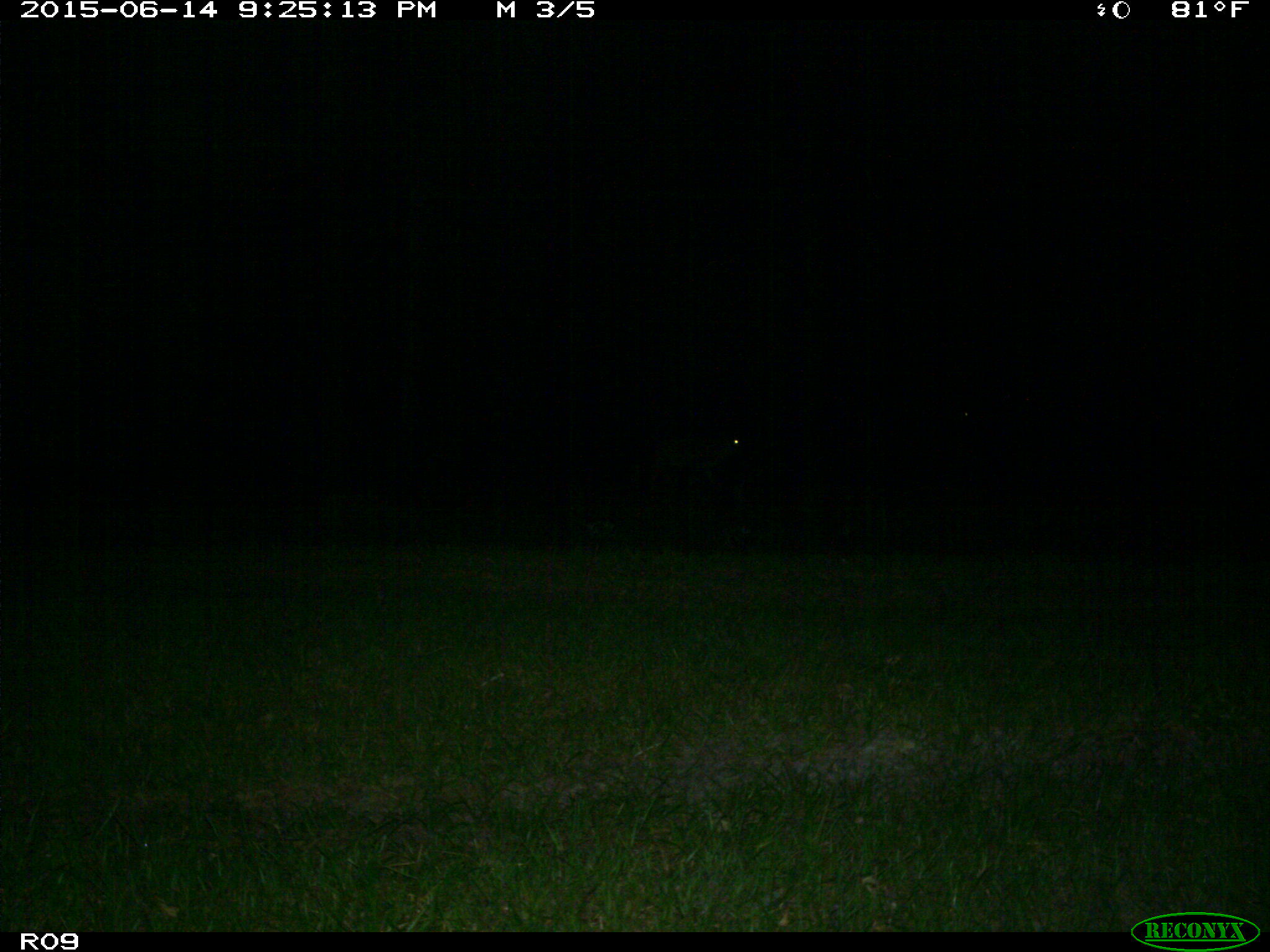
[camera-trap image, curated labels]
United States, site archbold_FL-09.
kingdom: Animalia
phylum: Chordata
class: Mammalia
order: Artiodactyla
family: Bovidae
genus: Bos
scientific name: Bos taurus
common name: domestic cow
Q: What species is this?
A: Bos taurus (domestic cow).